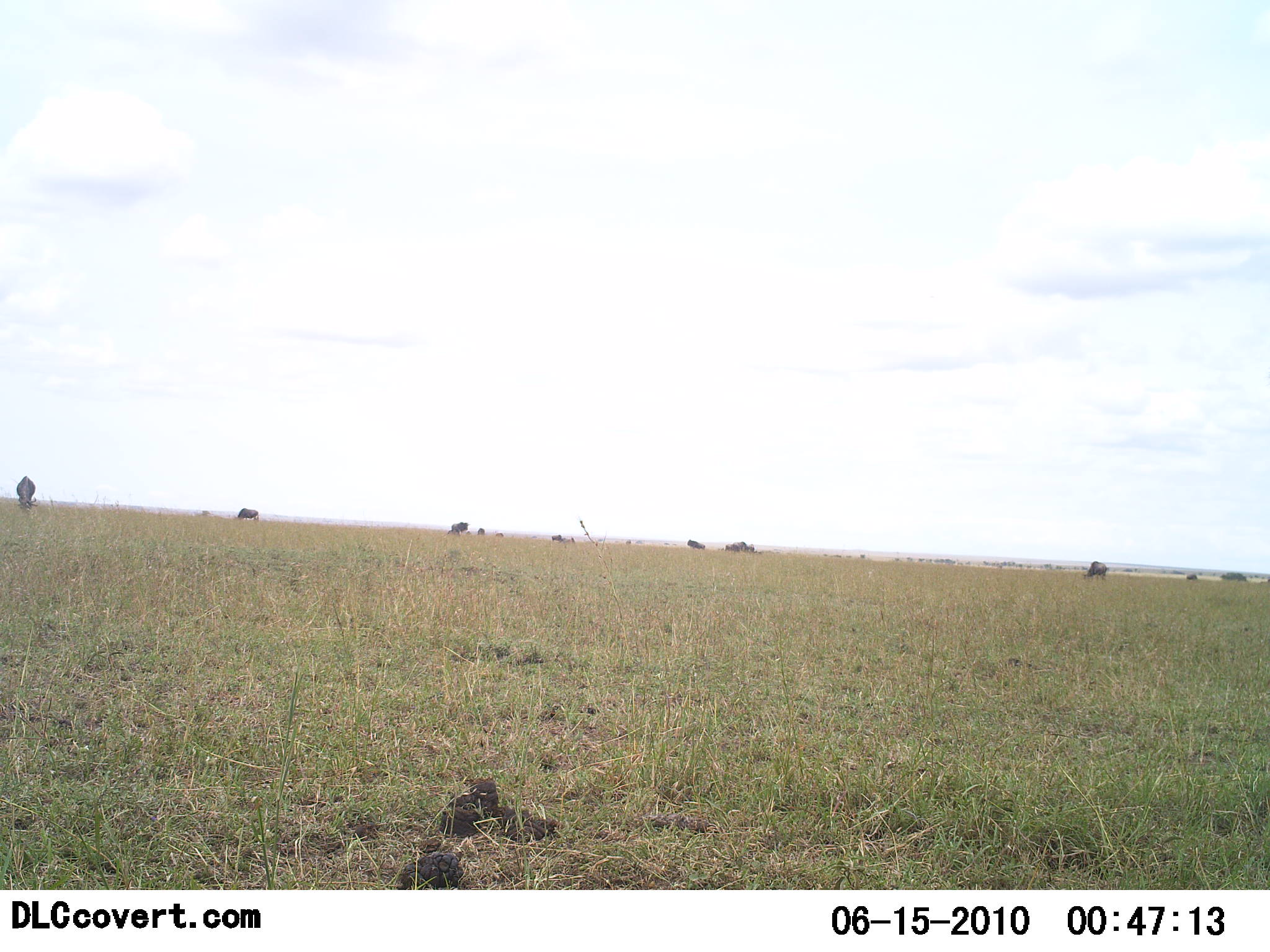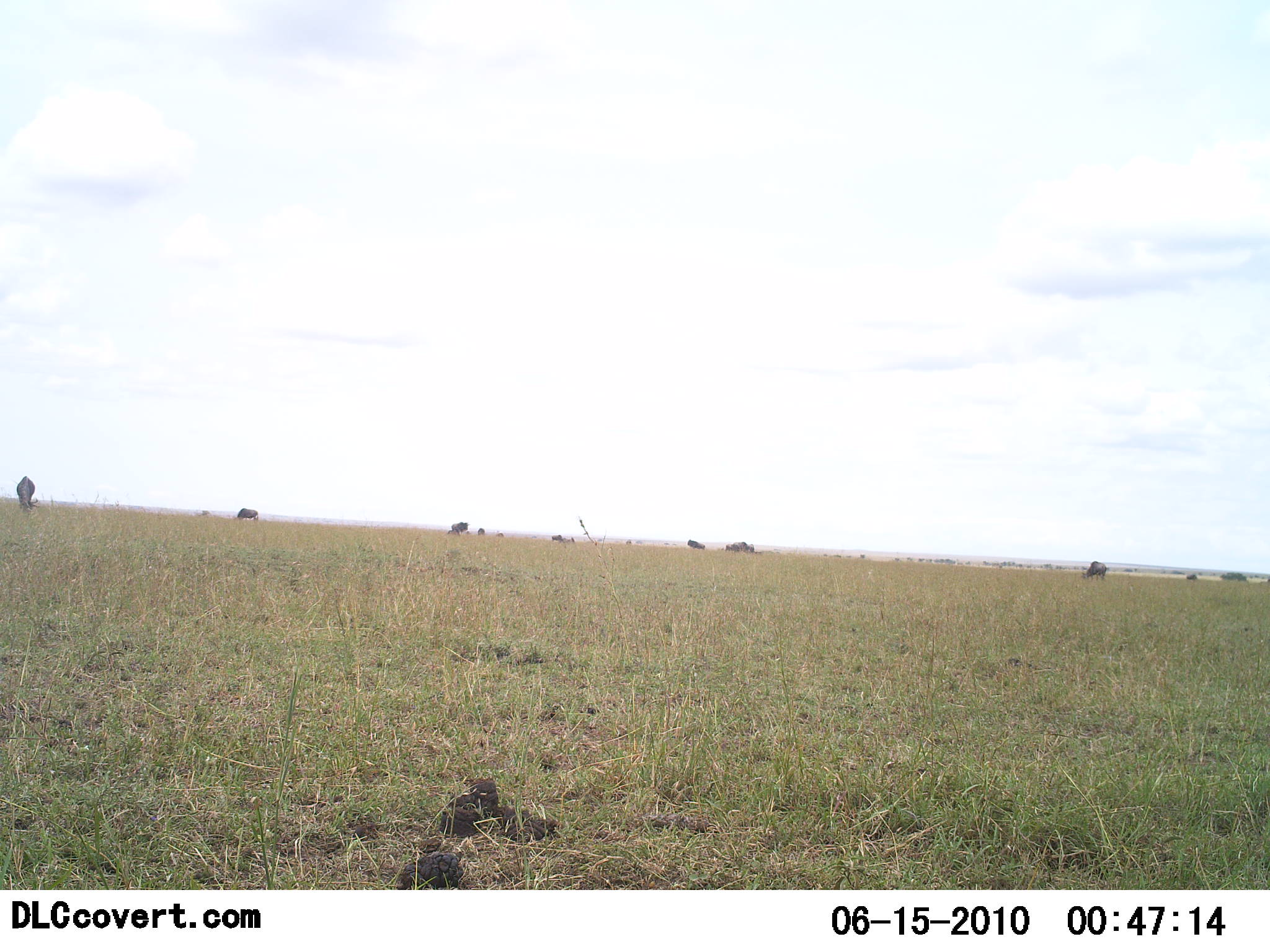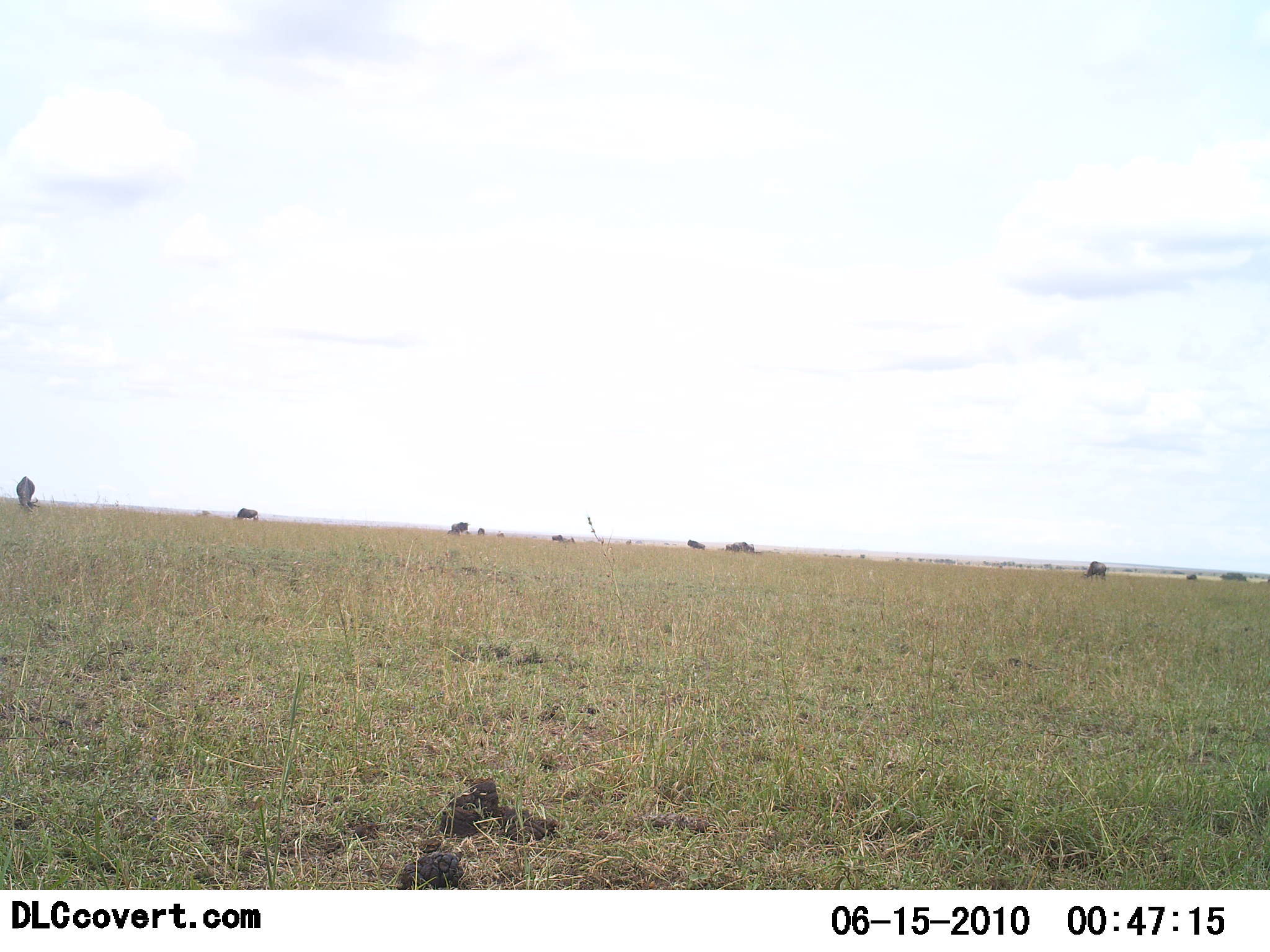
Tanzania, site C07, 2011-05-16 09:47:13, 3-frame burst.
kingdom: Animalia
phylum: Chordata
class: Mammalia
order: Artiodactyla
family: Bovidae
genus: Connochaetes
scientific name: Connochaetes taurinus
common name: blue wildebeest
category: wildebeest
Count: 10.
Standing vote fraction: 40%.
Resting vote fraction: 20%.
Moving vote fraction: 0%.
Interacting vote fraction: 0%.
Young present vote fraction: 0%.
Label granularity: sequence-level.